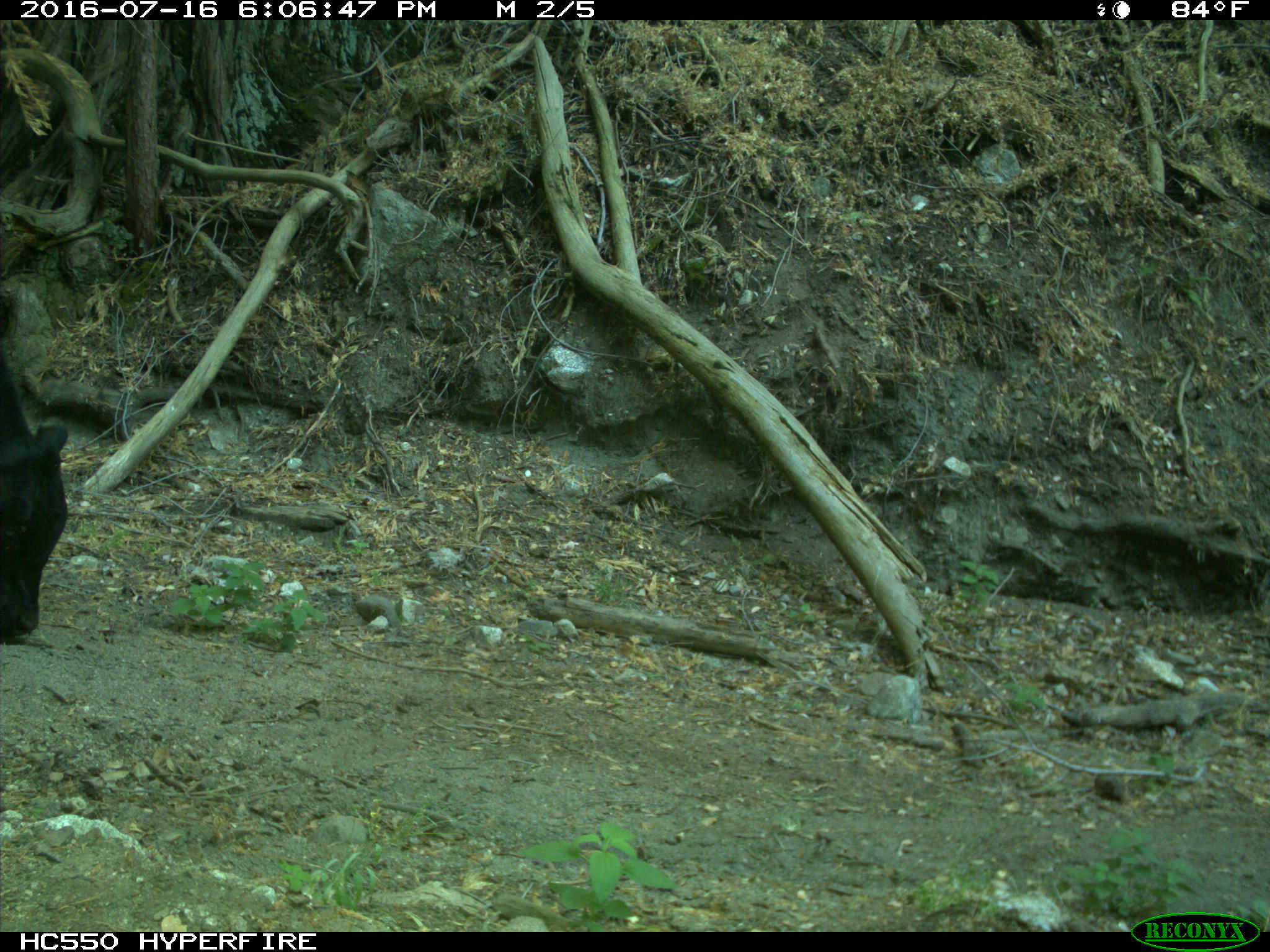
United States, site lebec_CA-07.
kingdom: Animalia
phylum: Chordata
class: Mammalia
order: Artiodactyla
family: Bovidae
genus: Bos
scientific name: Bos taurus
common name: domestic cow